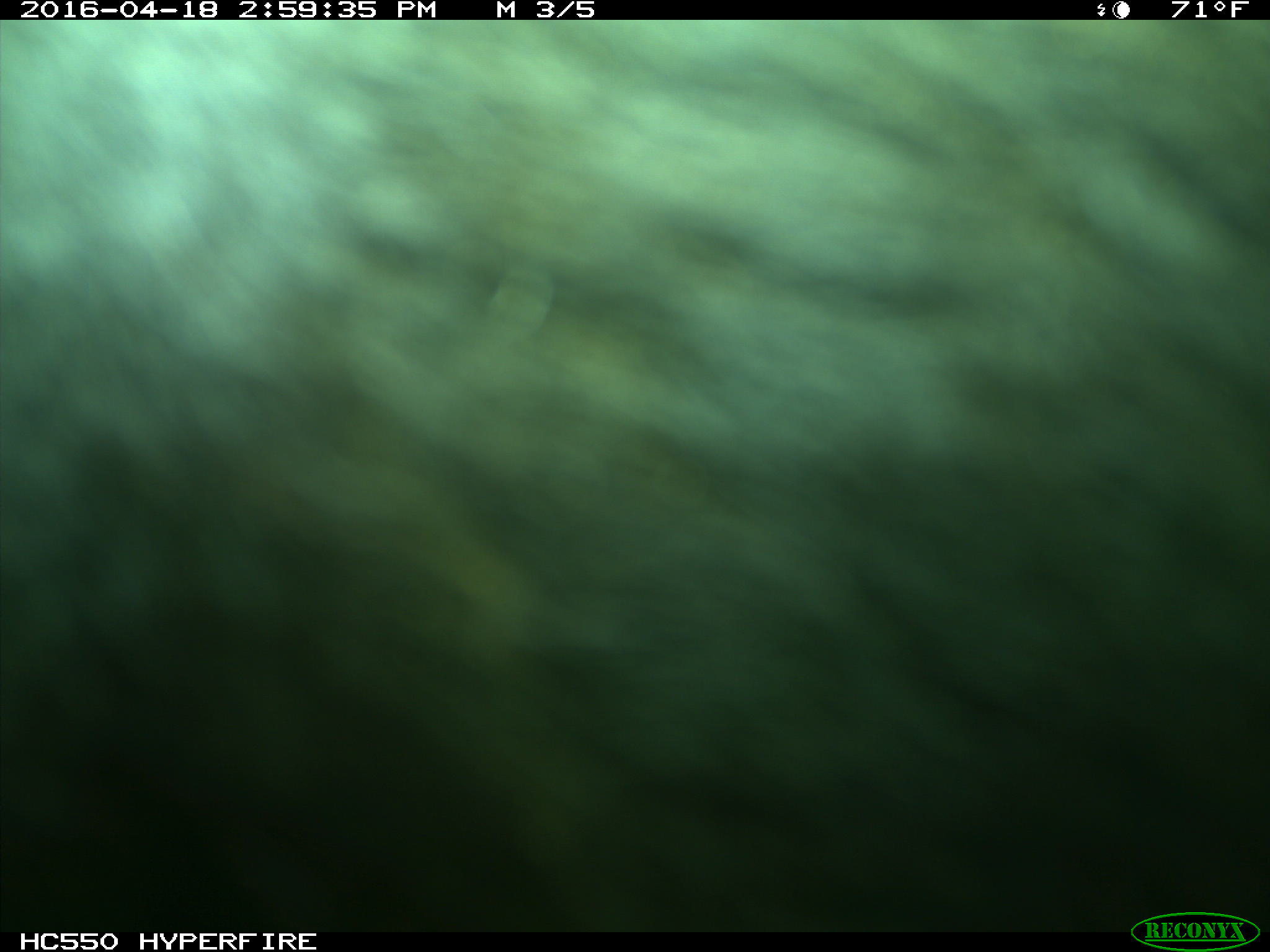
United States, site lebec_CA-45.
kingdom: Animalia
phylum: Chordata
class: Mammalia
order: Artiodactyla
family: Bovidae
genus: Bos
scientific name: Bos taurus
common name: domestic cow